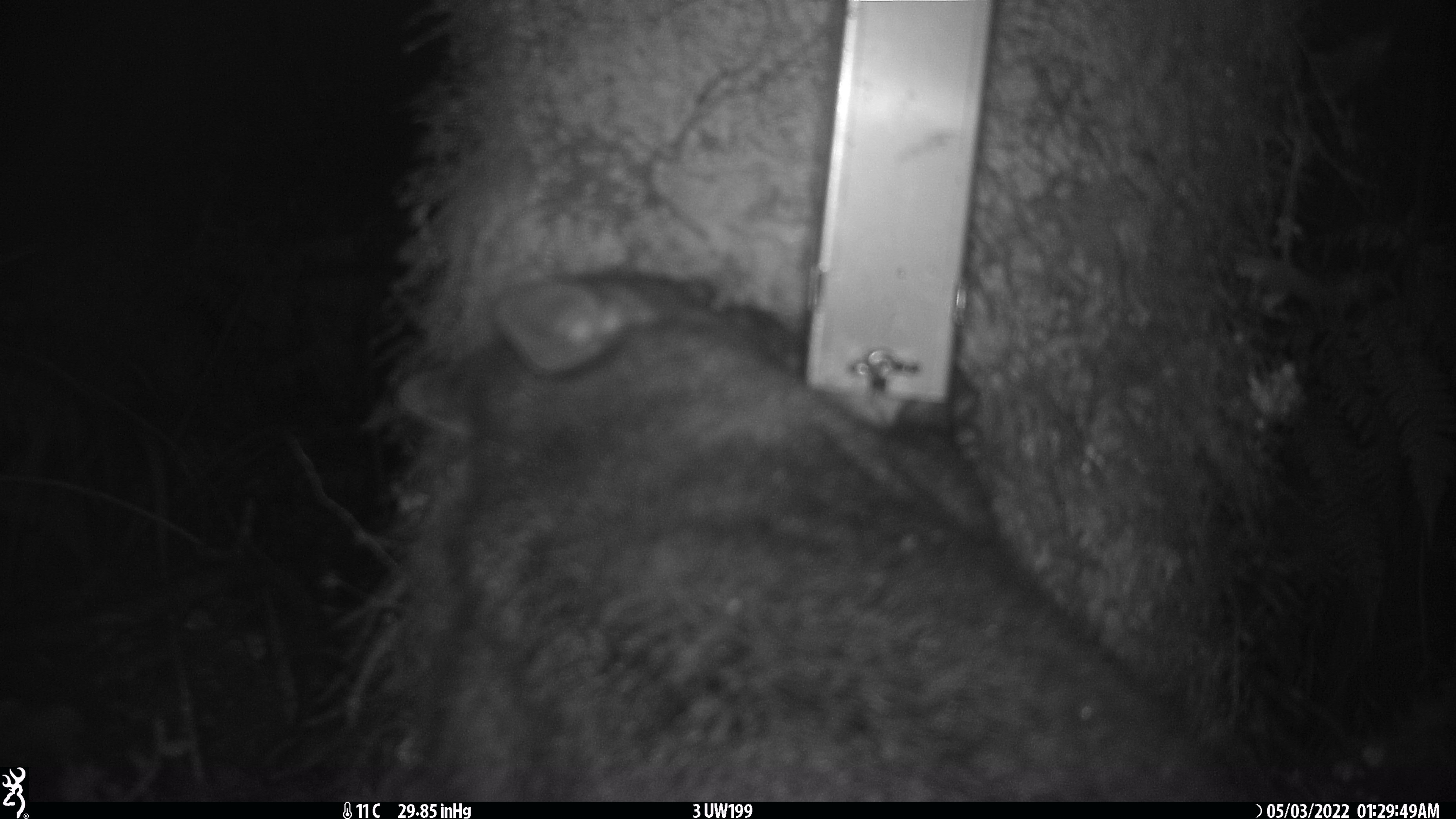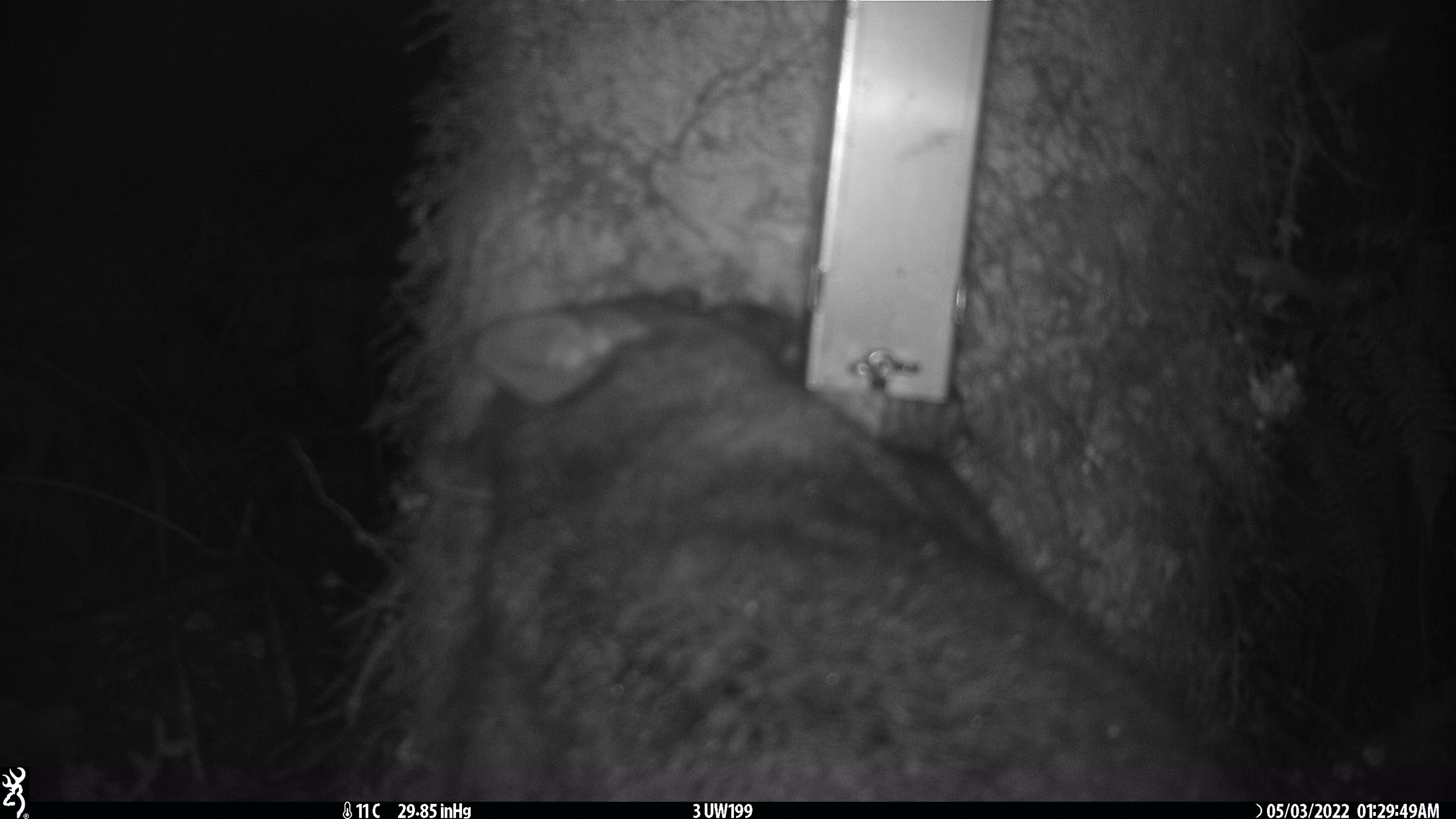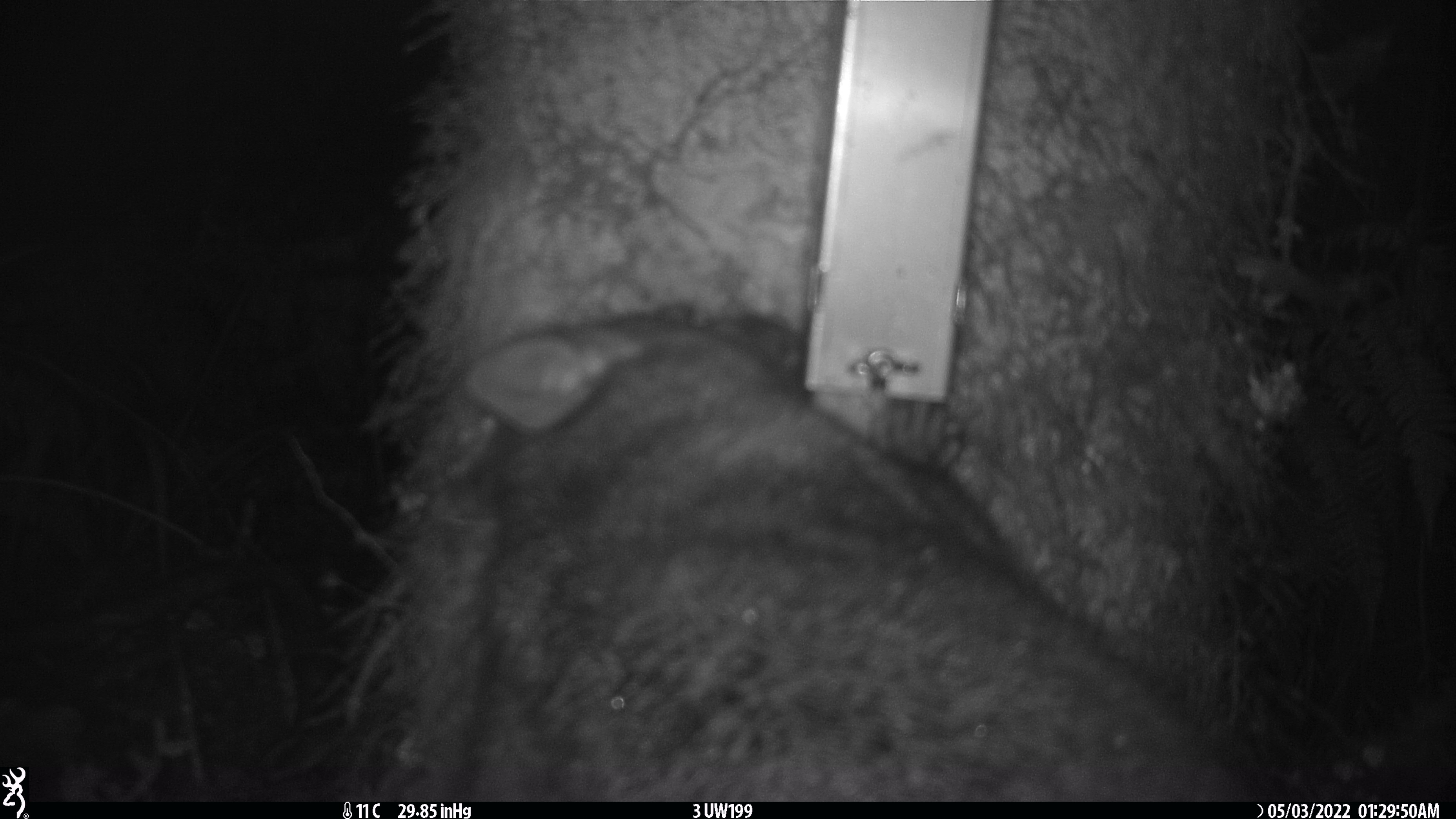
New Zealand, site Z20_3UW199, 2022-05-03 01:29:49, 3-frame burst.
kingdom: Animalia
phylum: Chordata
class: Mammalia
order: Diprotodontia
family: Phalangeridae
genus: Trichosurus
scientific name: Trichosurus vulpecula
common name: common brushtail possum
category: possum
Possum (common brushtail possum) (Trichosurus vulpecula).